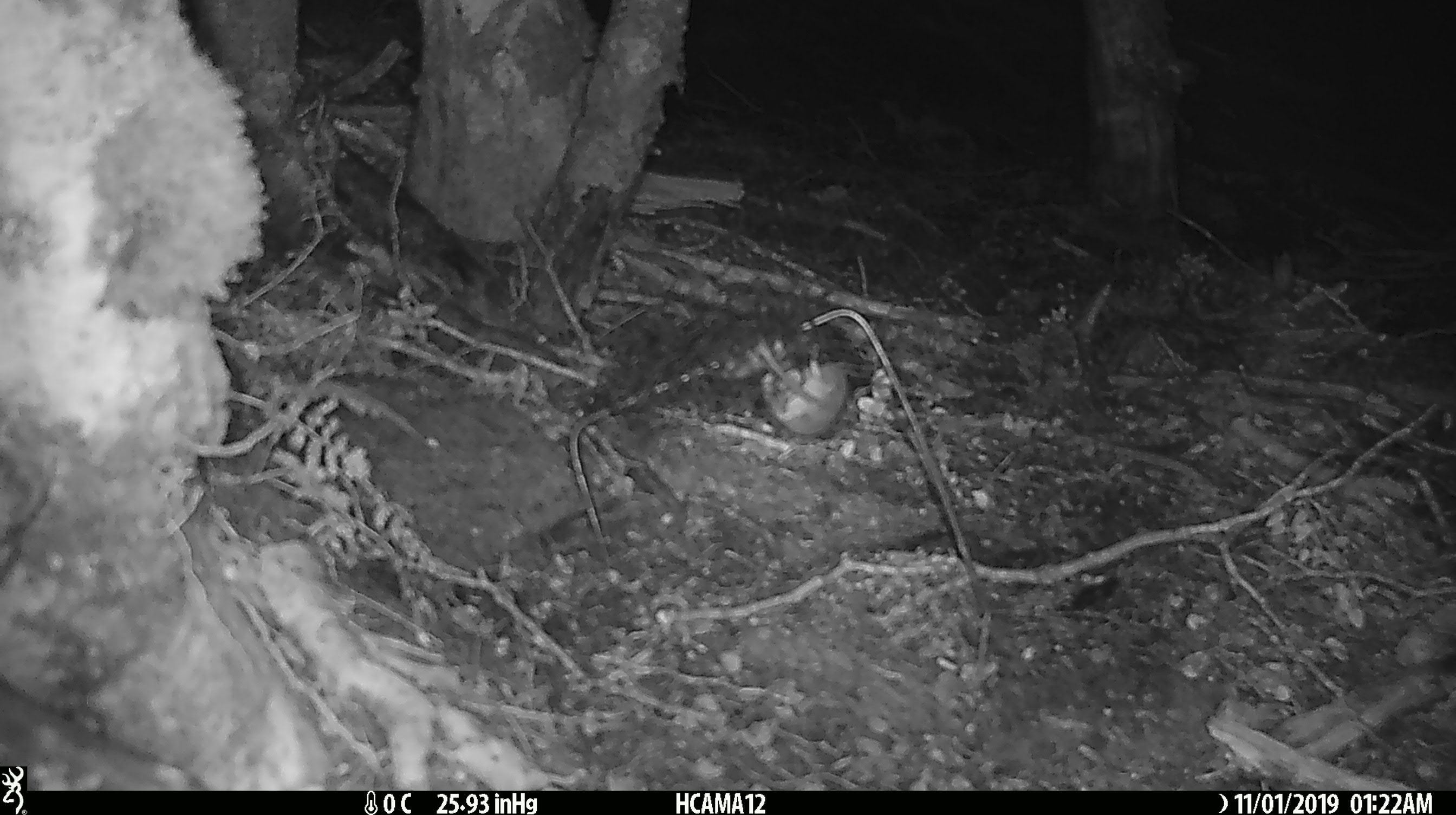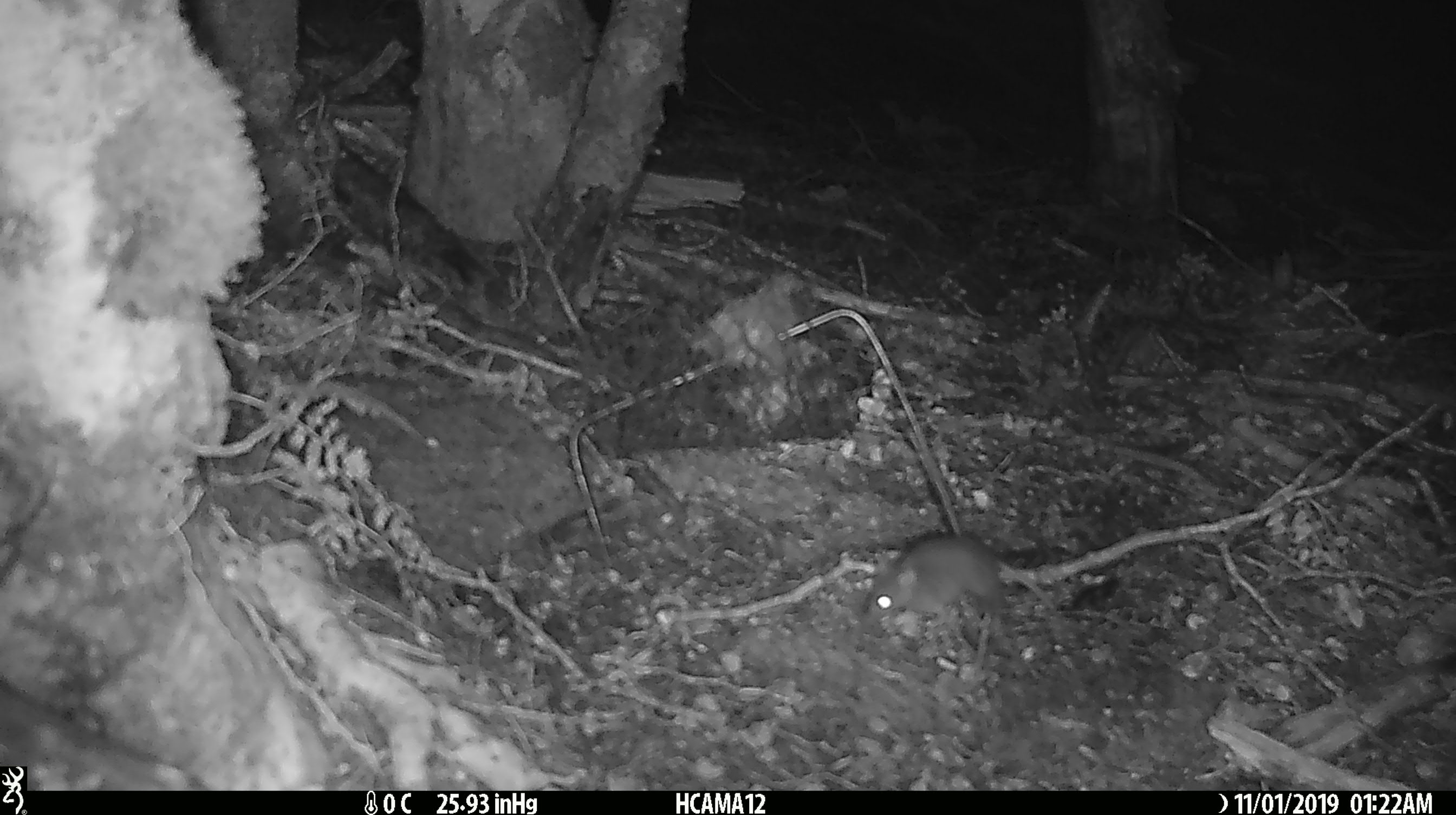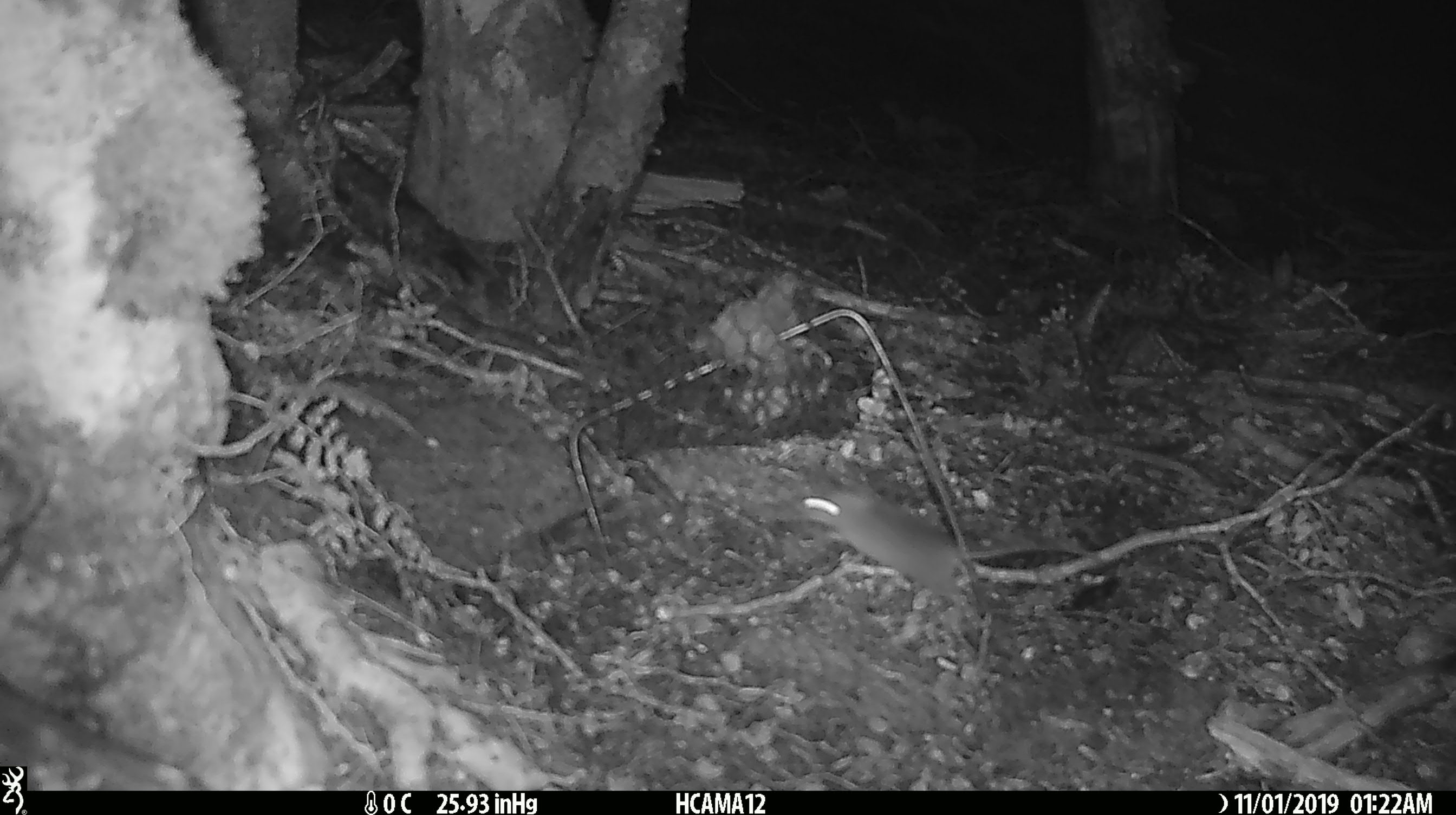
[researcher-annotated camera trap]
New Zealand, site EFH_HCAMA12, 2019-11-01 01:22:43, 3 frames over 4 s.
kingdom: Animalia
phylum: Chordata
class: Mammalia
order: Rodentia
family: Muridae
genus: Mus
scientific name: Mus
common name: mouse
Mouse (Mus).